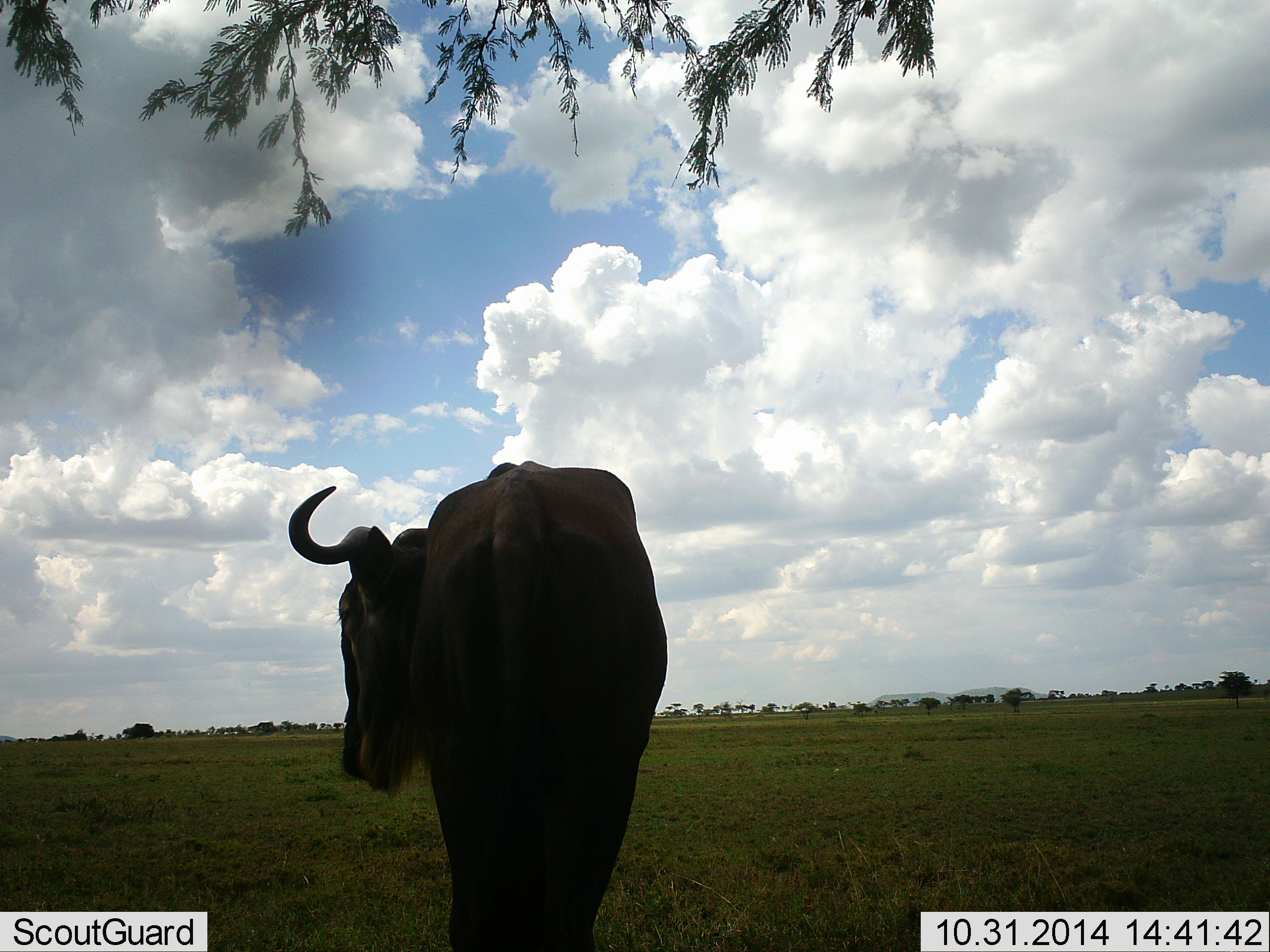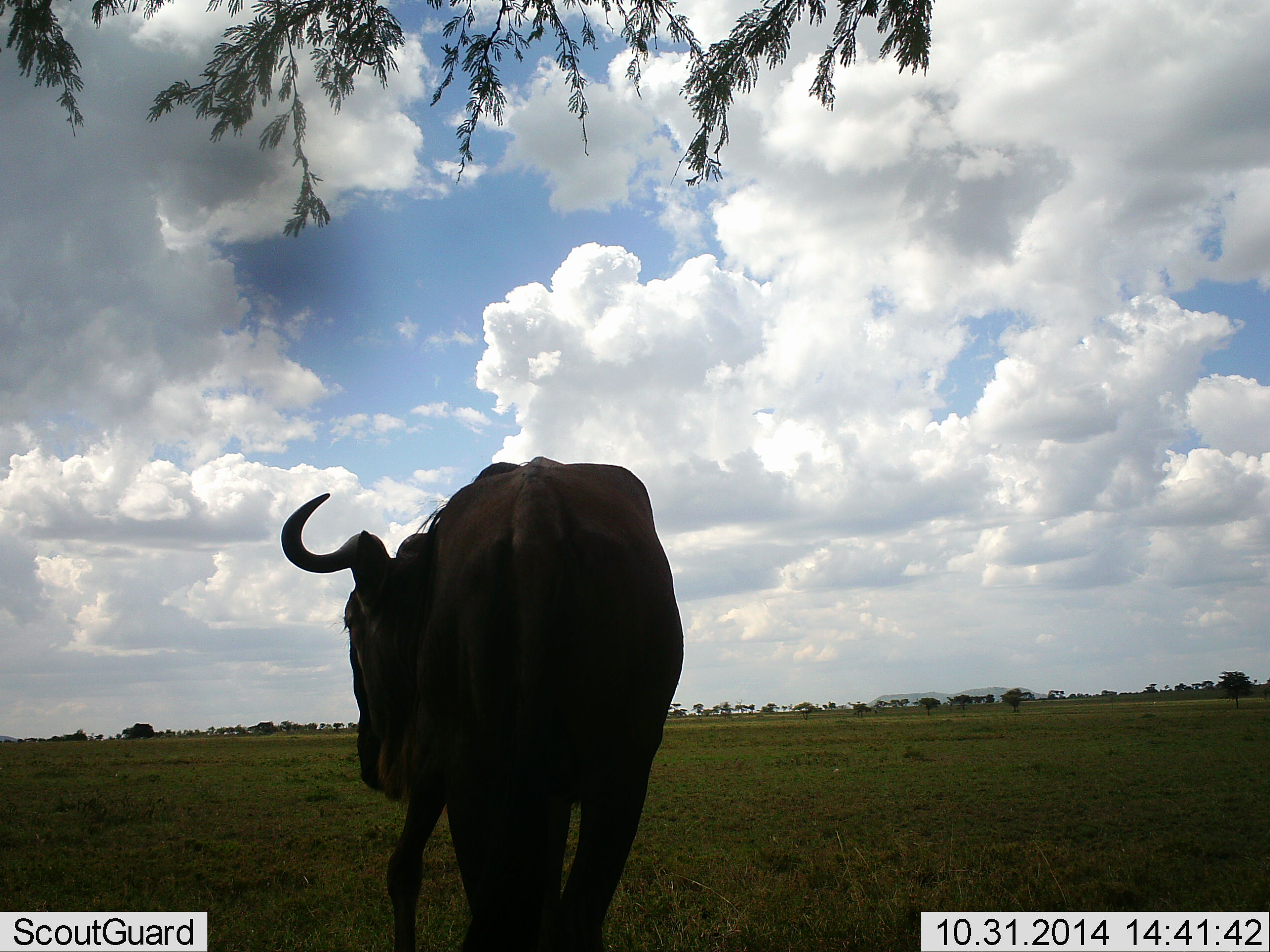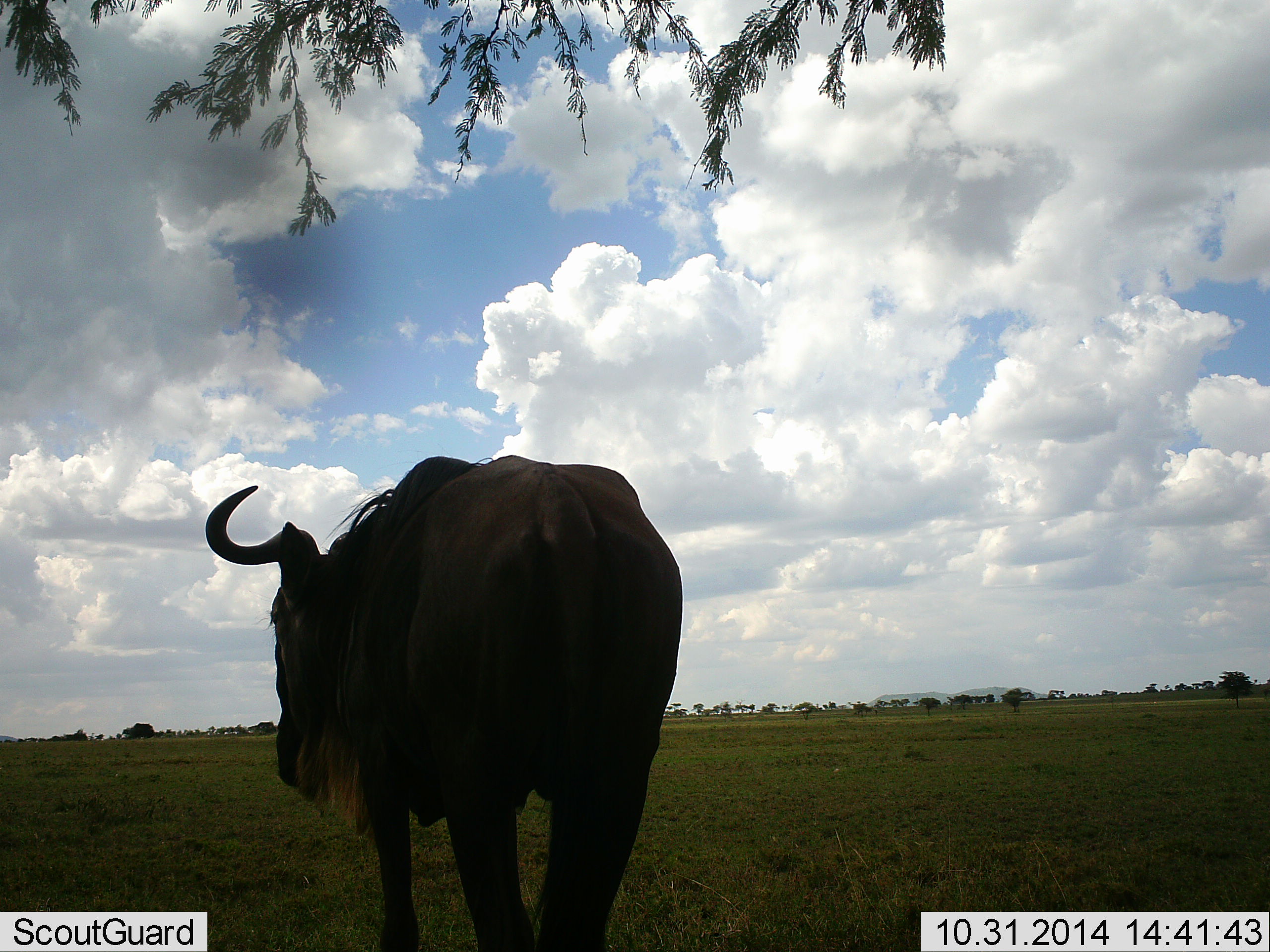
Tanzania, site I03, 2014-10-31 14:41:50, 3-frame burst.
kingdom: Animalia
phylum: Chordata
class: Mammalia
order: Artiodactyla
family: Bovidae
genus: Connochaetes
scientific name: Connochaetes taurinus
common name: blue wildebeest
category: wildebeest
Wildebeest (blue wildebeest) (Connochaetes taurinus), count 1. Behavior (volunteer vote fractions): standing 60%, resting 0%, moving 40%, interacting 0%. Young present (vote fraction): 0%. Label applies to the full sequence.